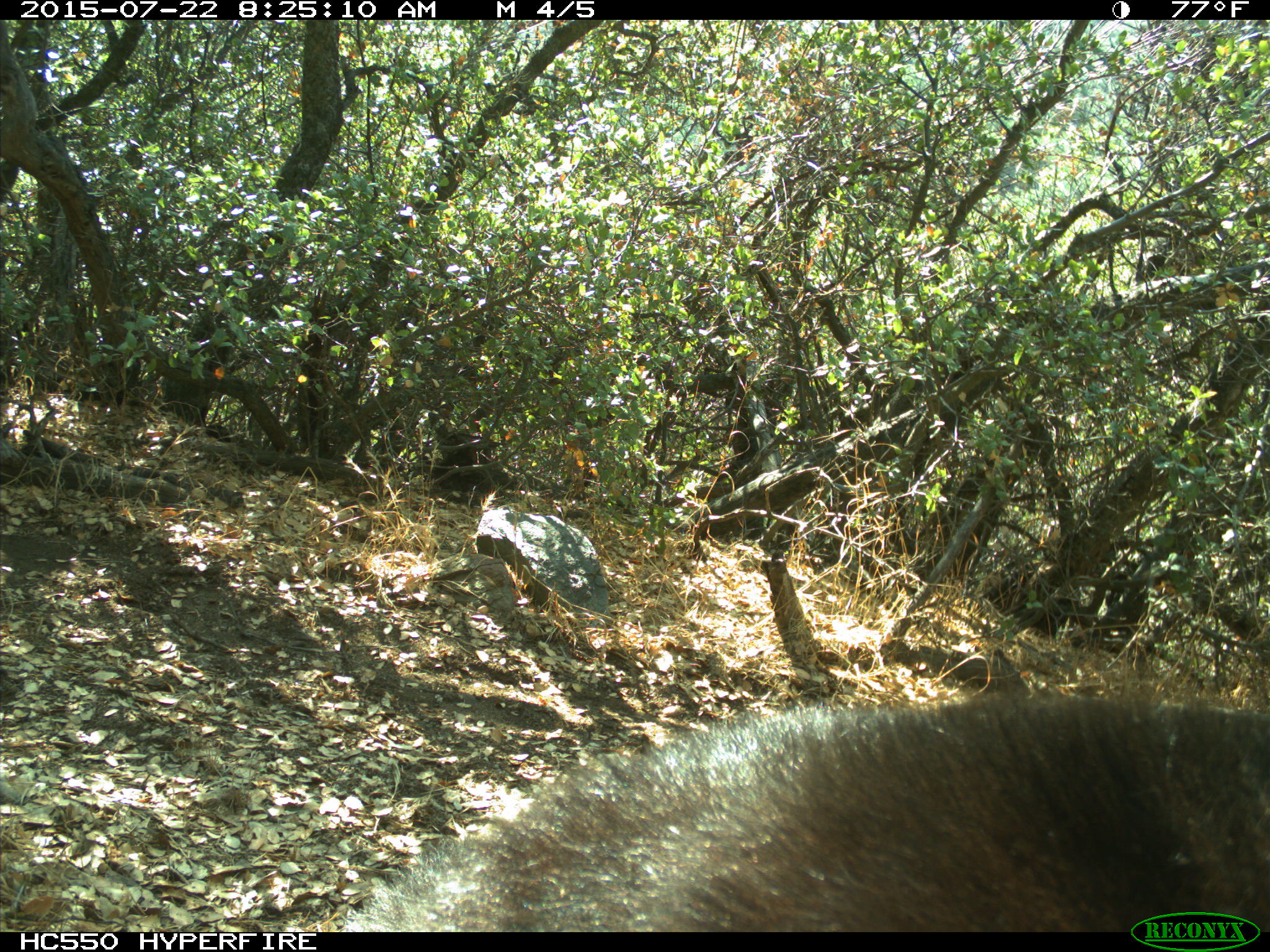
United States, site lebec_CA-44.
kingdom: Animalia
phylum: Chordata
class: Mammalia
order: Carnivora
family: Ursidae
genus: Ursus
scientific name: Ursus americanus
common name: american black bear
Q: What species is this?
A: Ursus americanus (american black bear).